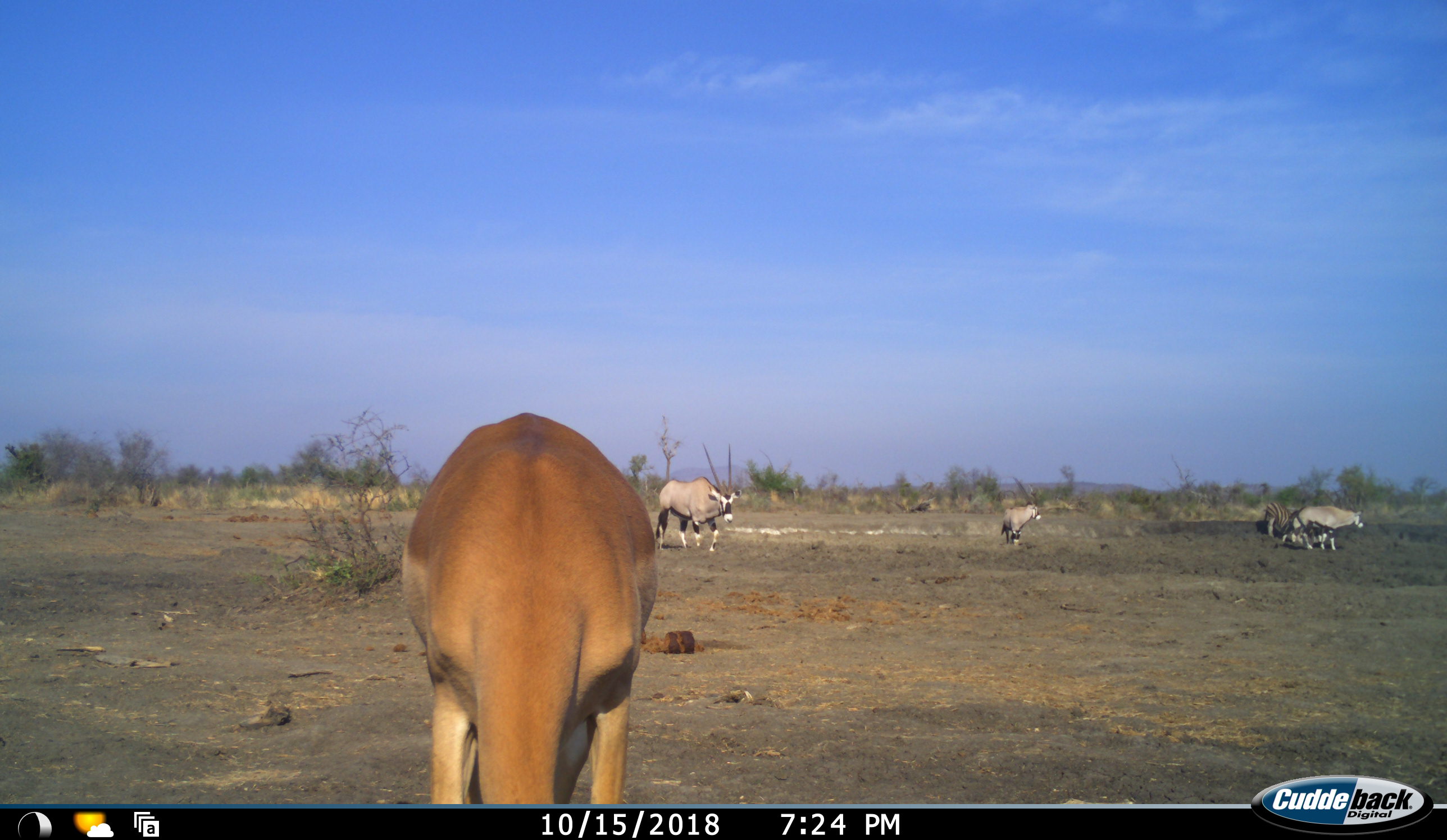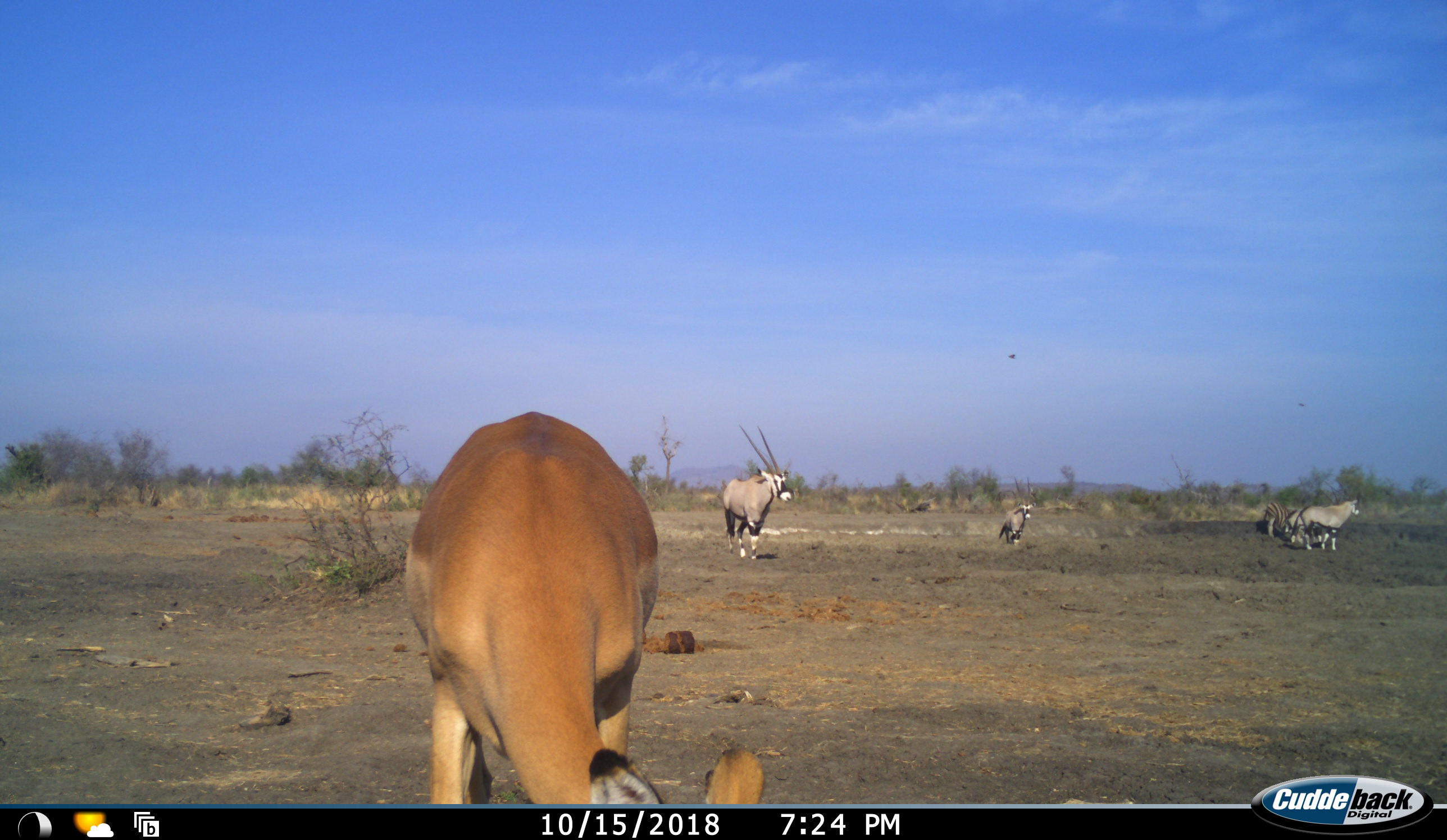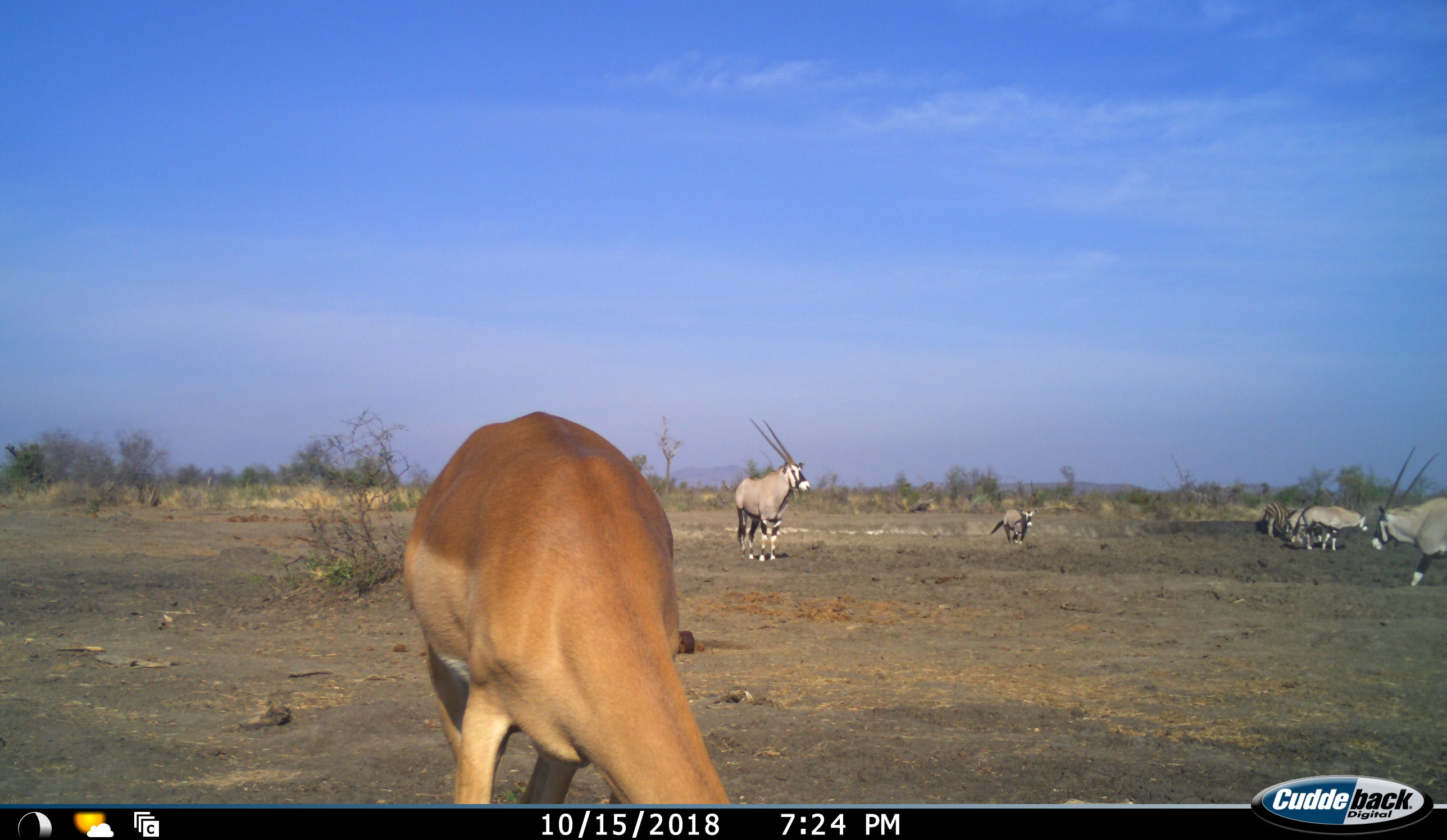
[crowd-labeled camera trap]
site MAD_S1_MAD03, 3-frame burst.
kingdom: Animalia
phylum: Chordata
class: Mammalia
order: Artiodactyla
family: Bovidae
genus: Oryx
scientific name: Oryx gazella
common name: gemsbok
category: oryx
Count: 5.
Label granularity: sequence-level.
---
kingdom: Animalia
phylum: Chordata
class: Mammalia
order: Artiodactyla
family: Bovidae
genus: Aepyceros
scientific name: Aepyceros melampus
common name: impala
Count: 1.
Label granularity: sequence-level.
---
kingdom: Animalia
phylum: Chordata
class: Mammalia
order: Perissodactyla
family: Equidae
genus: Equus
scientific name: Equus quagga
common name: plains zebra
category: zebraplains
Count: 1.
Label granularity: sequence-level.